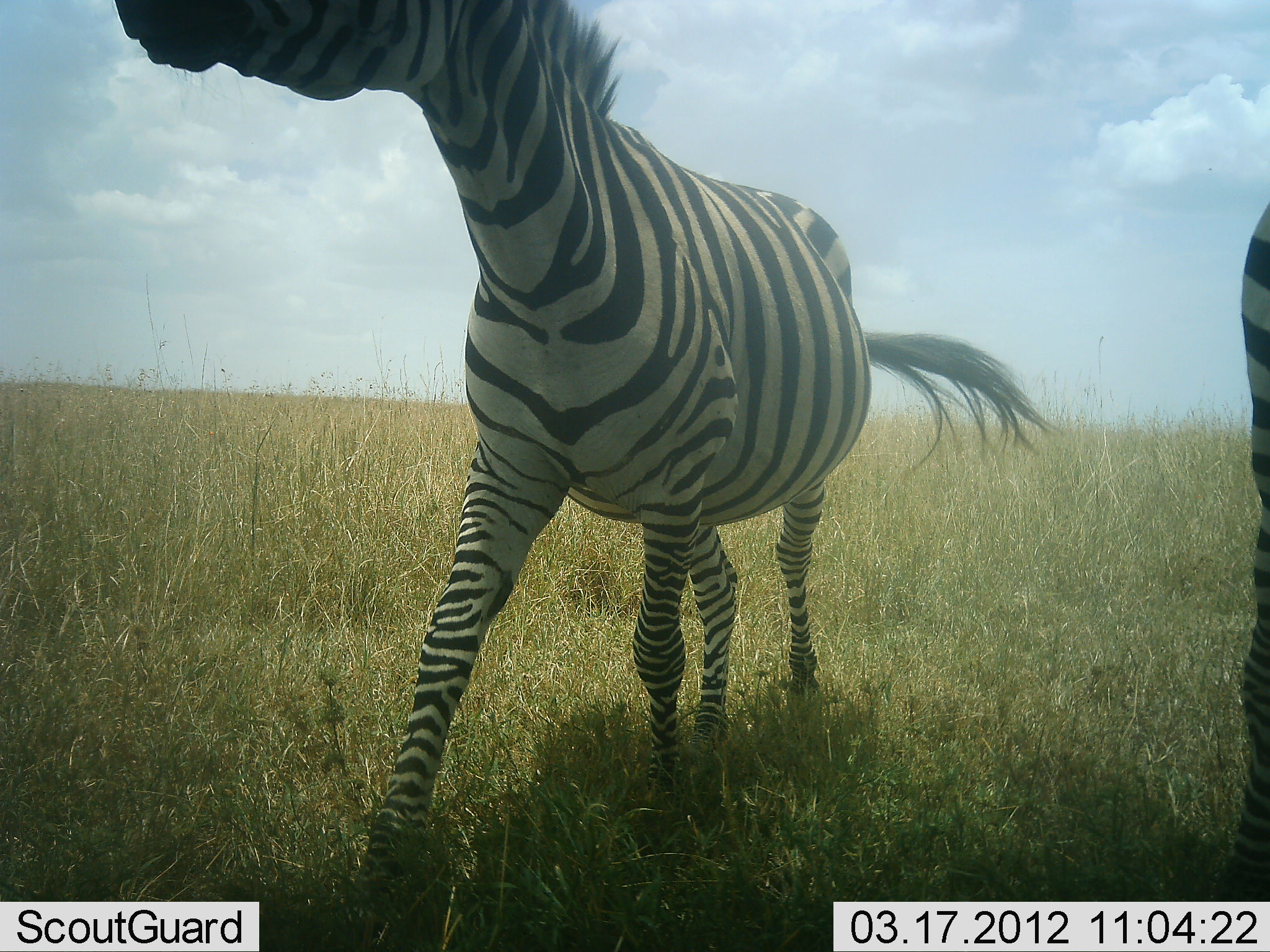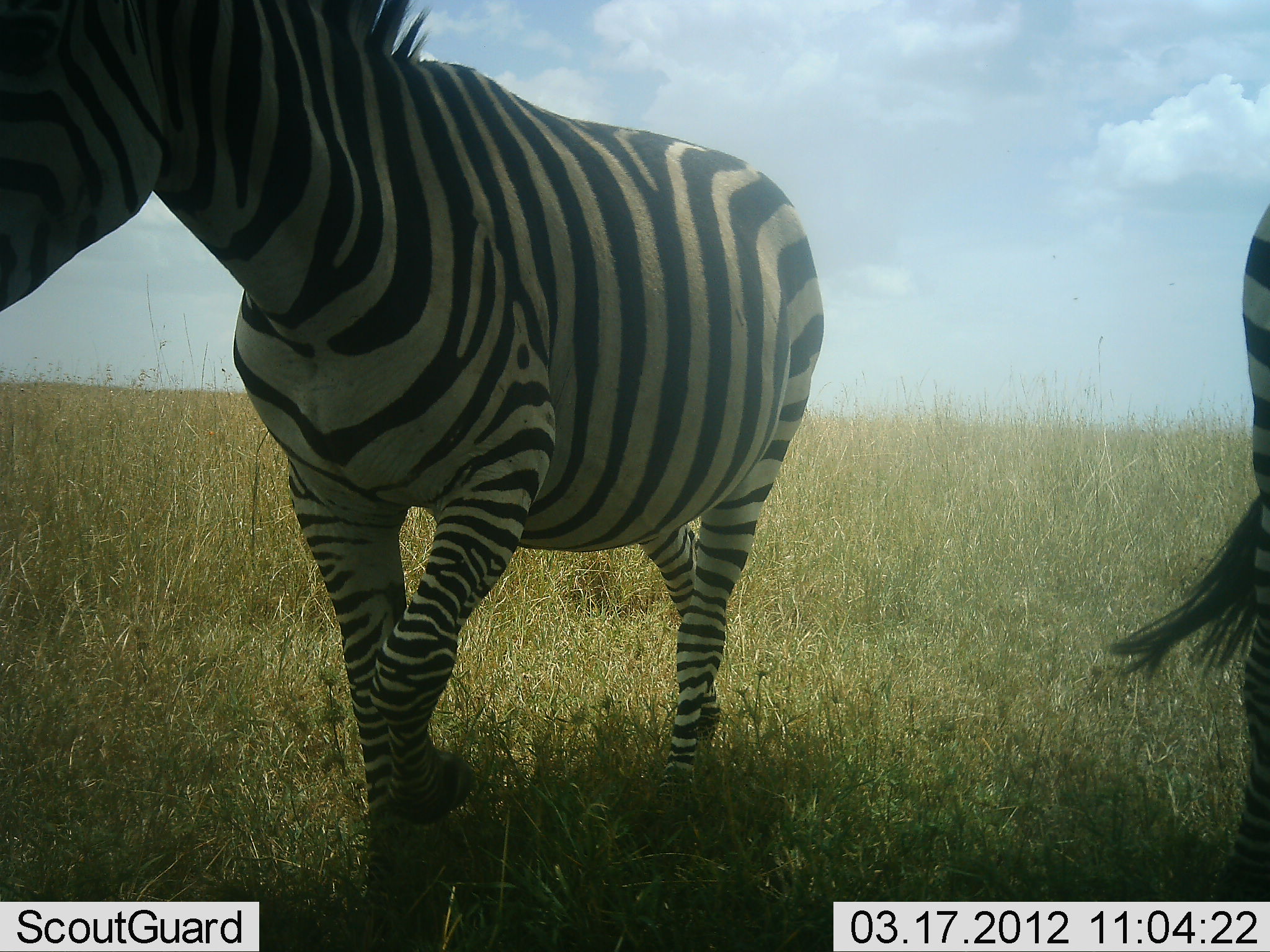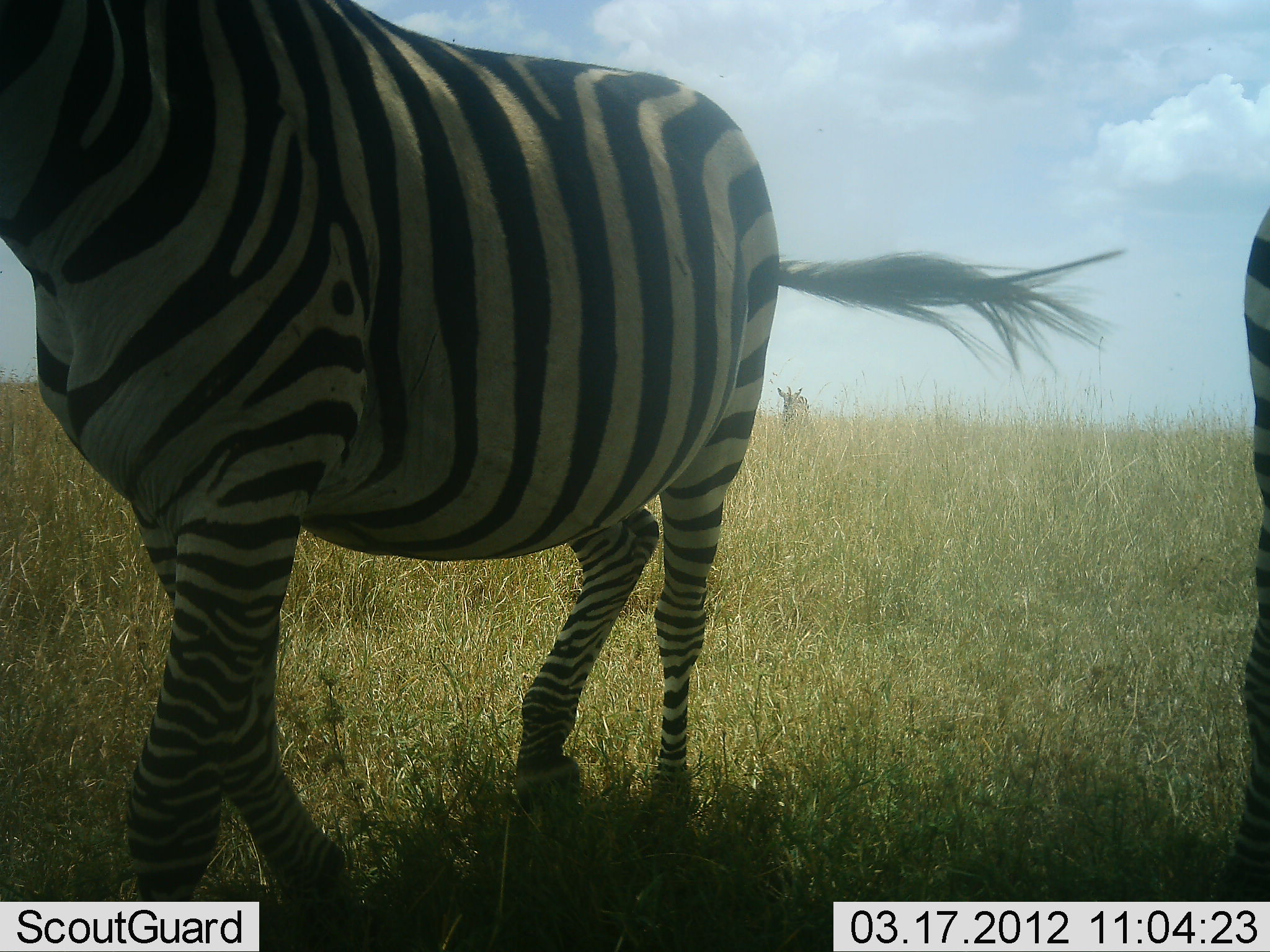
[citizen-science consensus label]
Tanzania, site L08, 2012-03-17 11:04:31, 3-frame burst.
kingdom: Animalia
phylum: Chordata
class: Mammalia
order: Perissodactyla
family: Equidae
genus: Equus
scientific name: Equus quagga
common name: plains zebra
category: zebra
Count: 2.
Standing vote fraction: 60%.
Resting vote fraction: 0%.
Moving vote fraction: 80%.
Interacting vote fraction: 4%.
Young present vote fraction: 0%.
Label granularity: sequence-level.